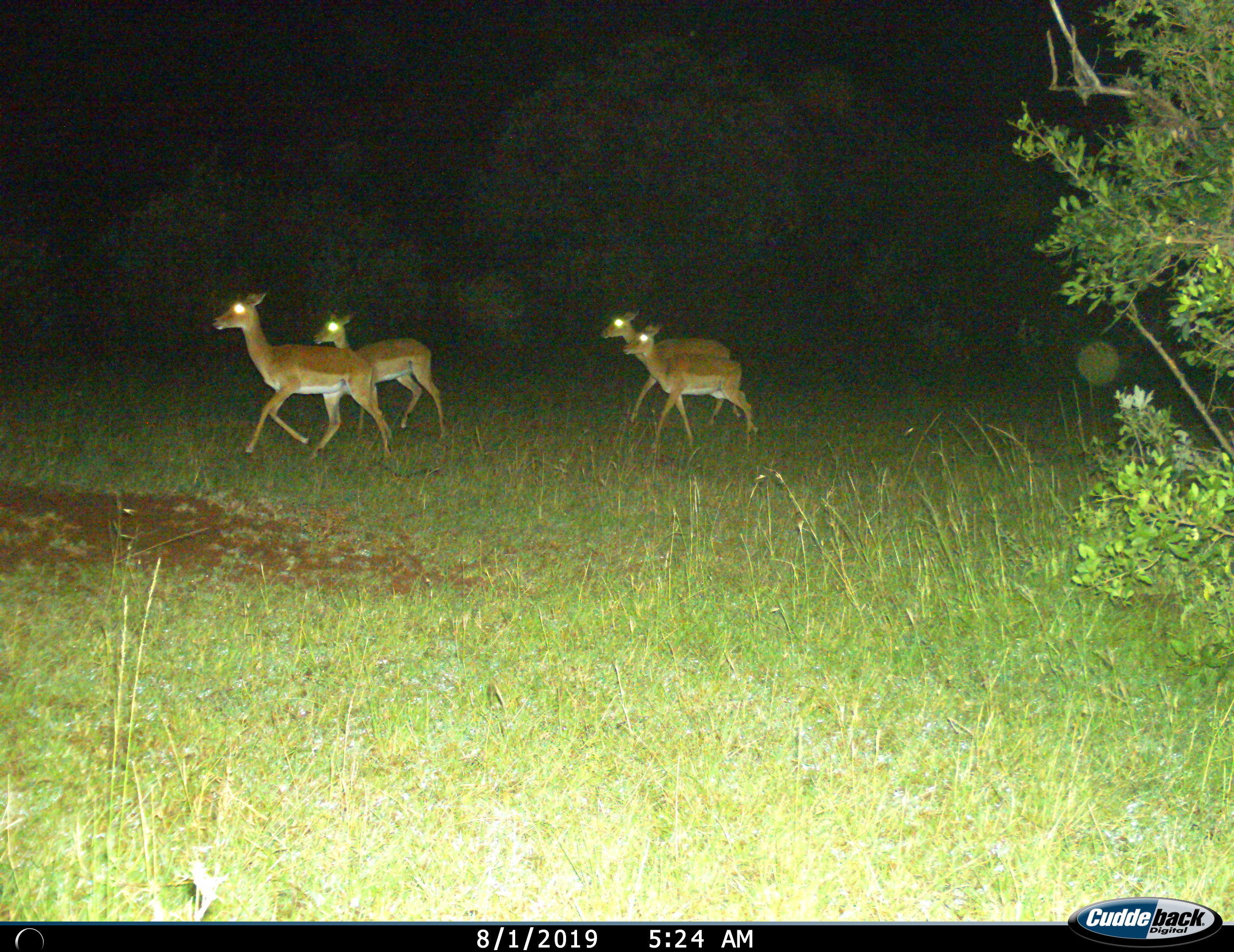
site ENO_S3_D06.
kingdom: Animalia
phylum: Chordata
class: Mammalia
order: Artiodactyla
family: Bovidae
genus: Aepyceros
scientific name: Aepyceros melampus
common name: impala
Impala (Aepyceros melampus), count 4. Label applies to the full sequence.